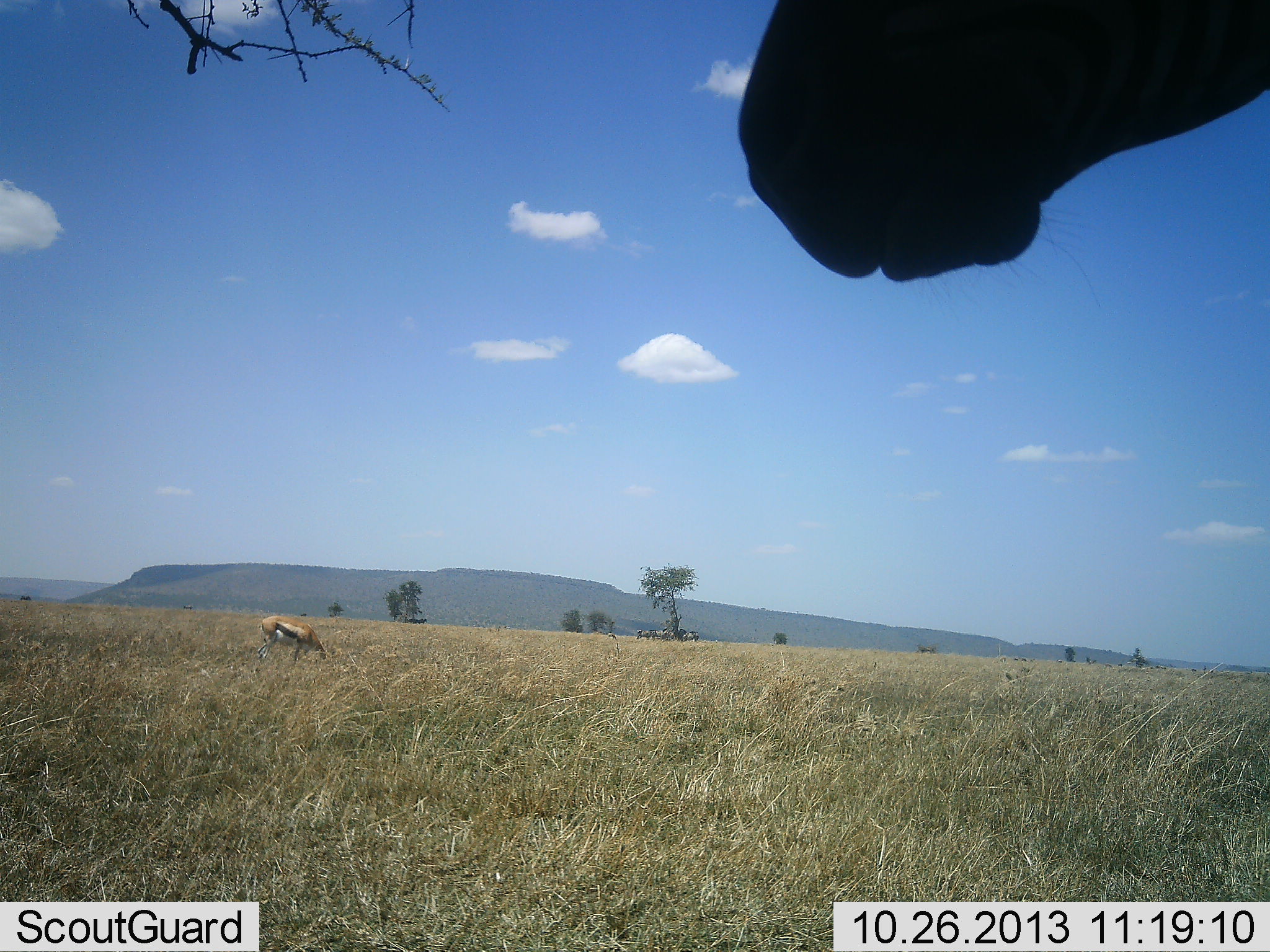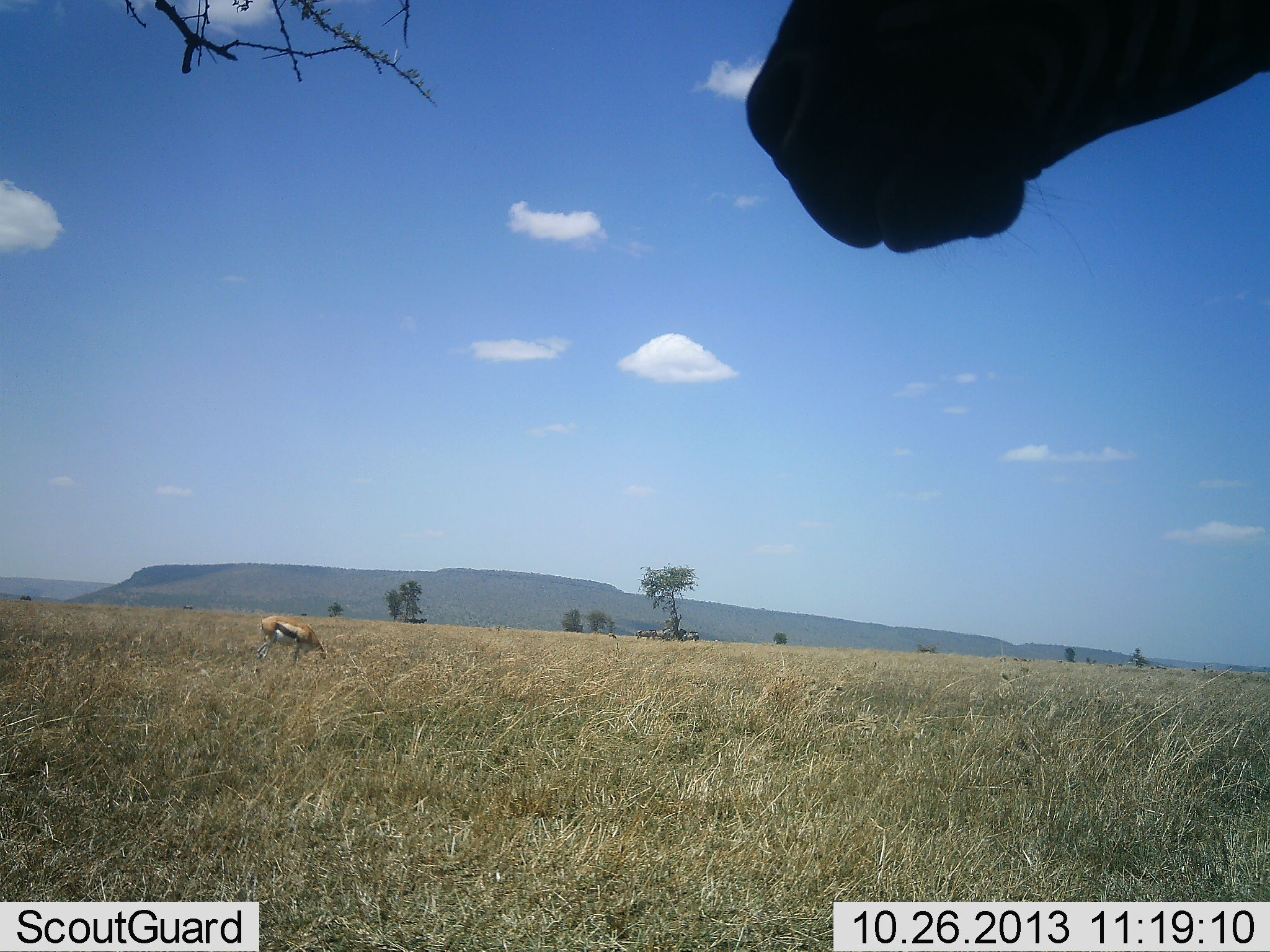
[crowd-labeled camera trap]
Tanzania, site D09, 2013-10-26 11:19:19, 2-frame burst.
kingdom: Animalia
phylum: Chordata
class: Mammalia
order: Artiodactyla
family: Bovidae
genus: Eudorcas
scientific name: Eudorcas thomsonii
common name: thomson's gazelle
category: gazellethomsons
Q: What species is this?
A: Gazellethomsons (thomson's gazelle) (Eudorcas thomsonii).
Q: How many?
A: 1.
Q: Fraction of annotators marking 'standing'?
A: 44%.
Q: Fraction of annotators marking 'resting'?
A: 0%.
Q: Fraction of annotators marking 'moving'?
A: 0%.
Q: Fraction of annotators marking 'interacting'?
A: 0%.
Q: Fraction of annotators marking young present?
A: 0%.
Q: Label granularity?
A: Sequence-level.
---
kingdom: Animalia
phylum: Chordata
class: Mammalia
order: Perissodactyla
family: Equidae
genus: Equus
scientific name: Equus quagga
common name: plains zebra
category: zebra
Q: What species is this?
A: Zebra (plains zebra) (Equus quagga).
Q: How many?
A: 1.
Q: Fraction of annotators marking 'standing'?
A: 82%.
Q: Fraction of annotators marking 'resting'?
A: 0%.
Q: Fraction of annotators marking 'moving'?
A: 18%.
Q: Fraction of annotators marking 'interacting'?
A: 0%.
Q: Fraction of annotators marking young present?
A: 0%.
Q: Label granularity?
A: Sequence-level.